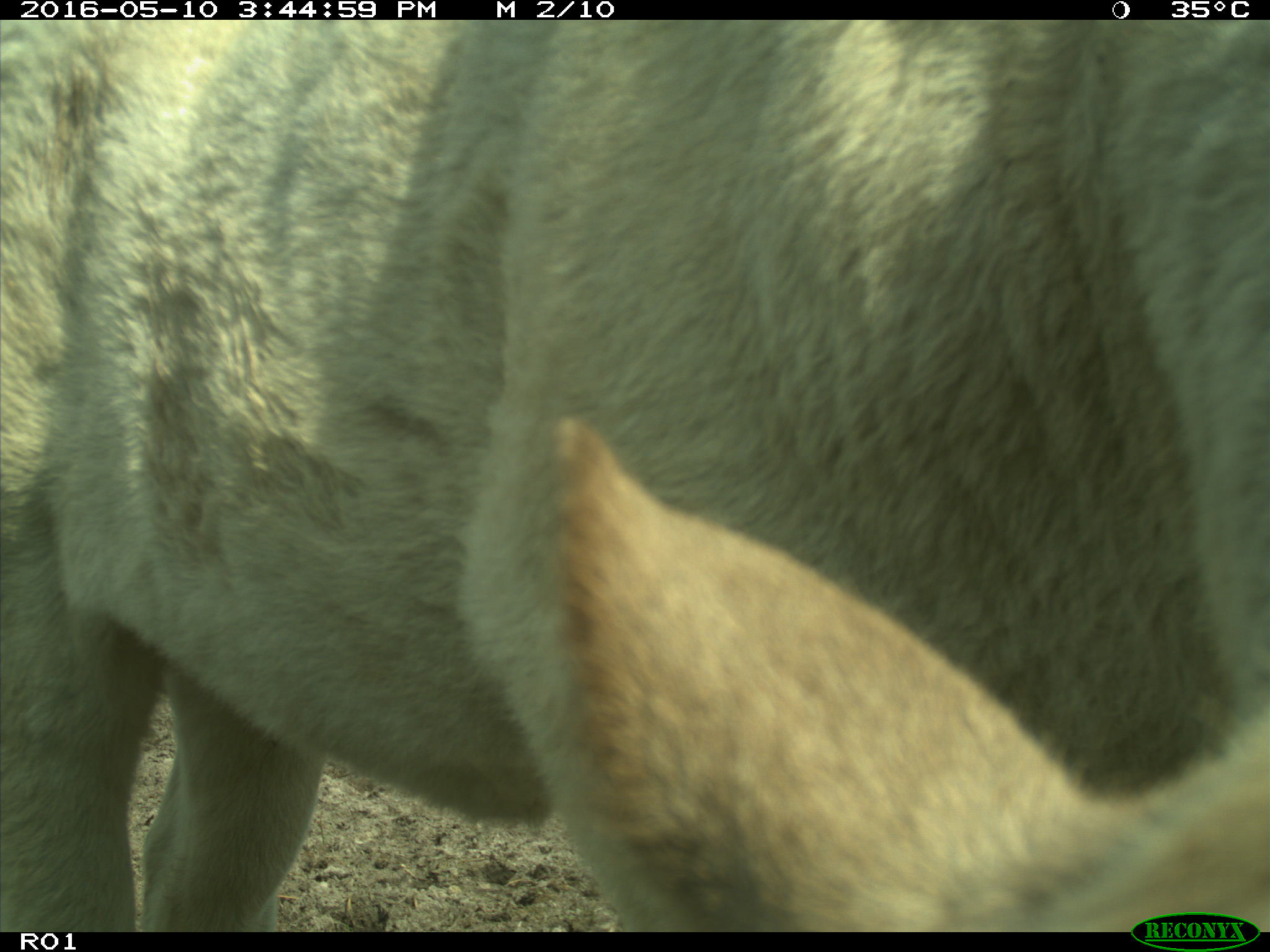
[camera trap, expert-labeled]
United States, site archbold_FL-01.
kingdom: Animalia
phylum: Chordata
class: Mammalia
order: Artiodactyla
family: Bovidae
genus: Bos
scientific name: Bos taurus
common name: domestic cow